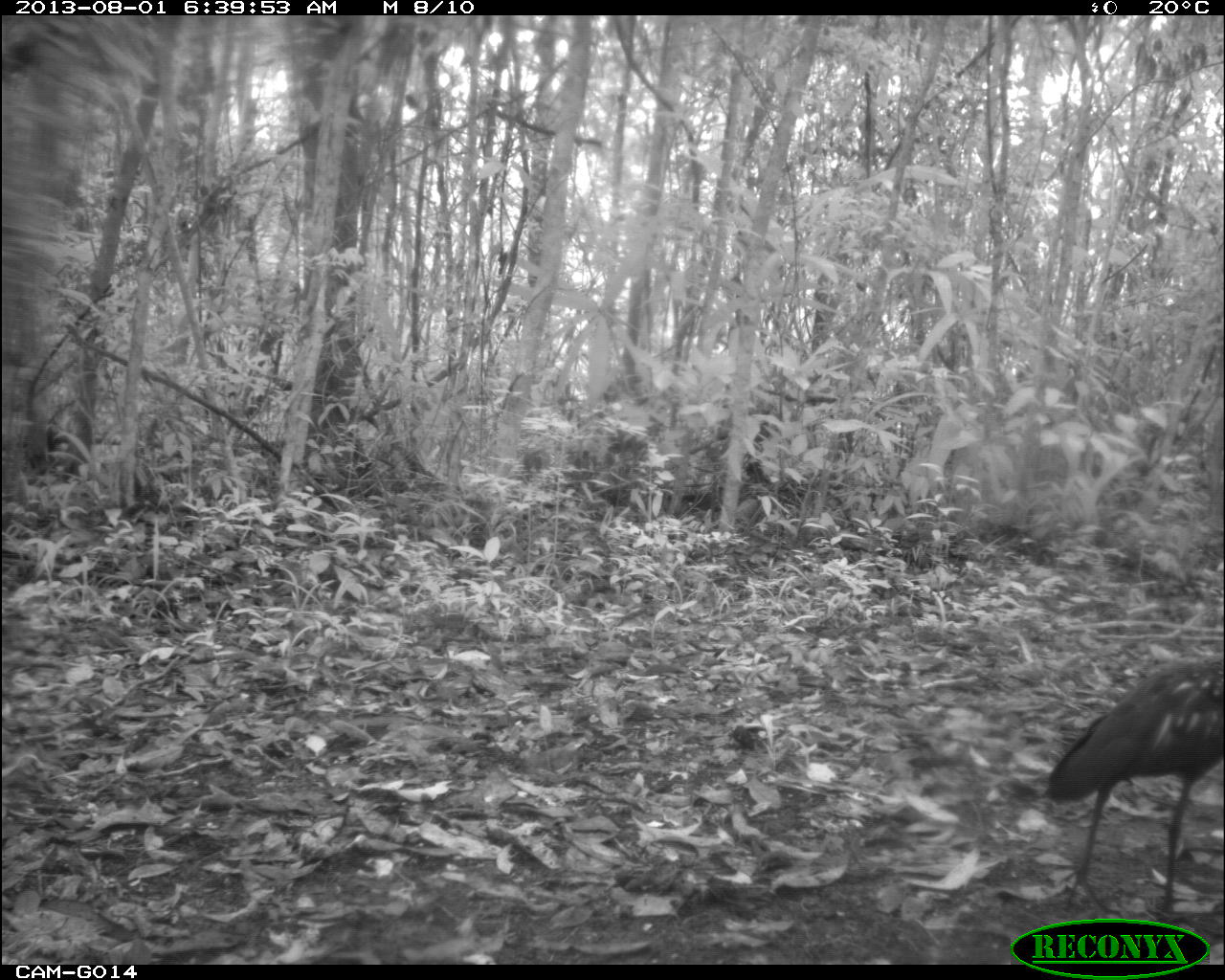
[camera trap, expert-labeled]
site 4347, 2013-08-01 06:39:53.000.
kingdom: Animalia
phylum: Chordata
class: Aves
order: Pelecaniformes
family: Ardeidae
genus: Tigrisoma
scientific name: Tigrisoma mexicanum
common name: bare-throated tiger-heron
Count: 1.